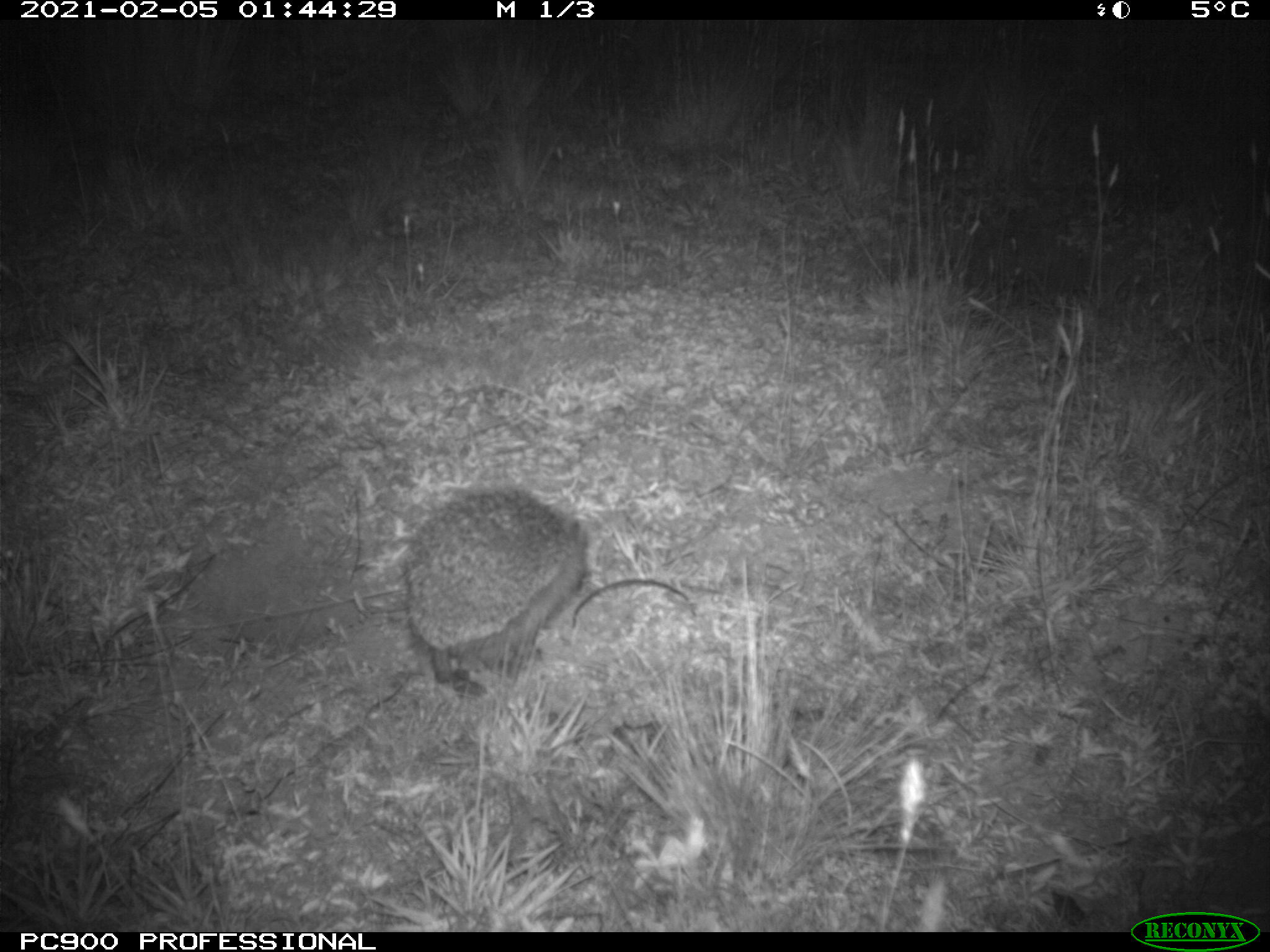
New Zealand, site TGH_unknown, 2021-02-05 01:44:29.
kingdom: Animalia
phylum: Chordata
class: Mammalia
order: Eulipotyphla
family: Erinaceidae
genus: Erinaceus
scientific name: Erinaceus europaeus europaeus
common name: european hedgehog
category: hedgehog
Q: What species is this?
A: Hedgehog (european hedgehog) (Erinaceus europaeus europaeus).